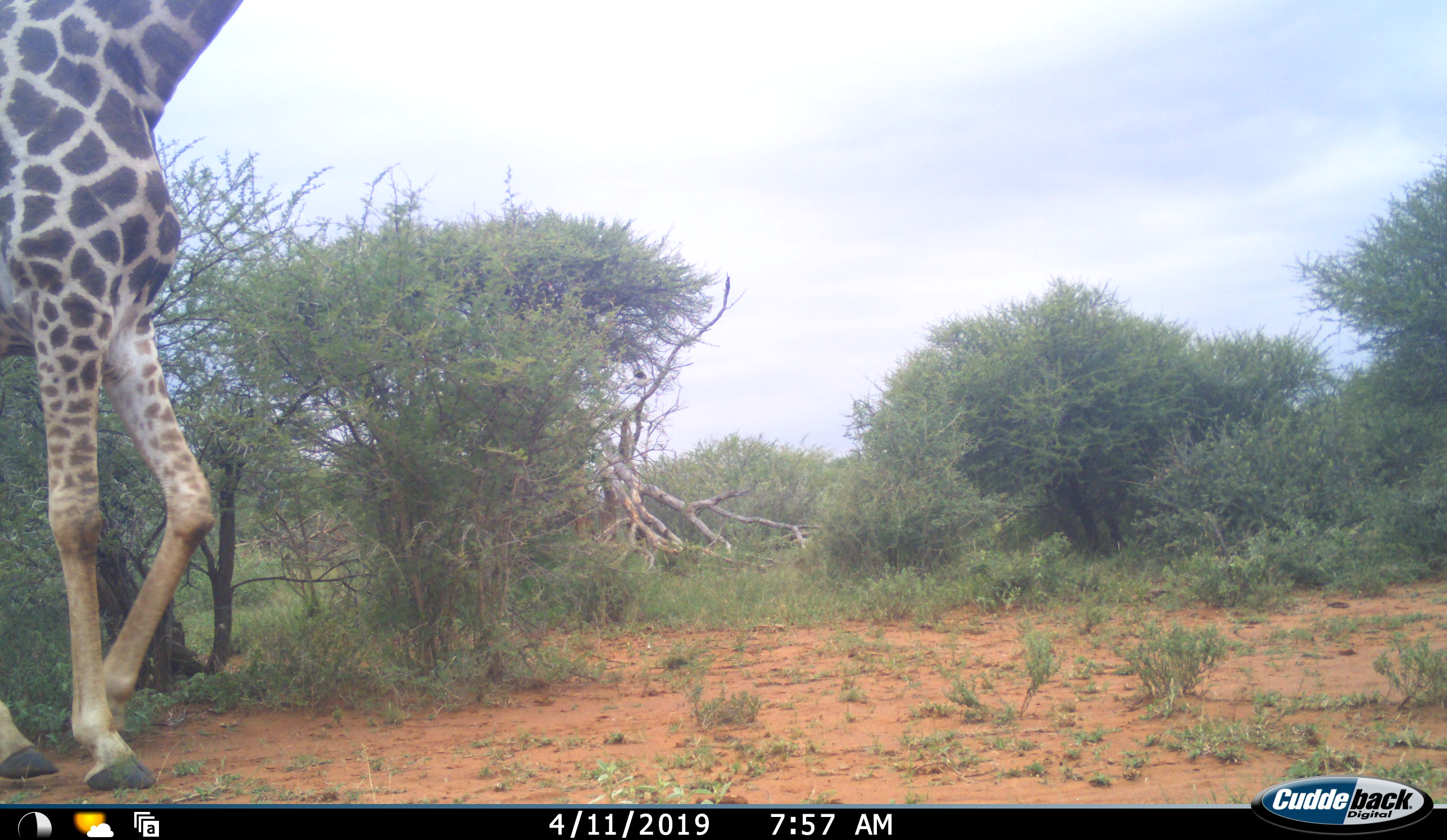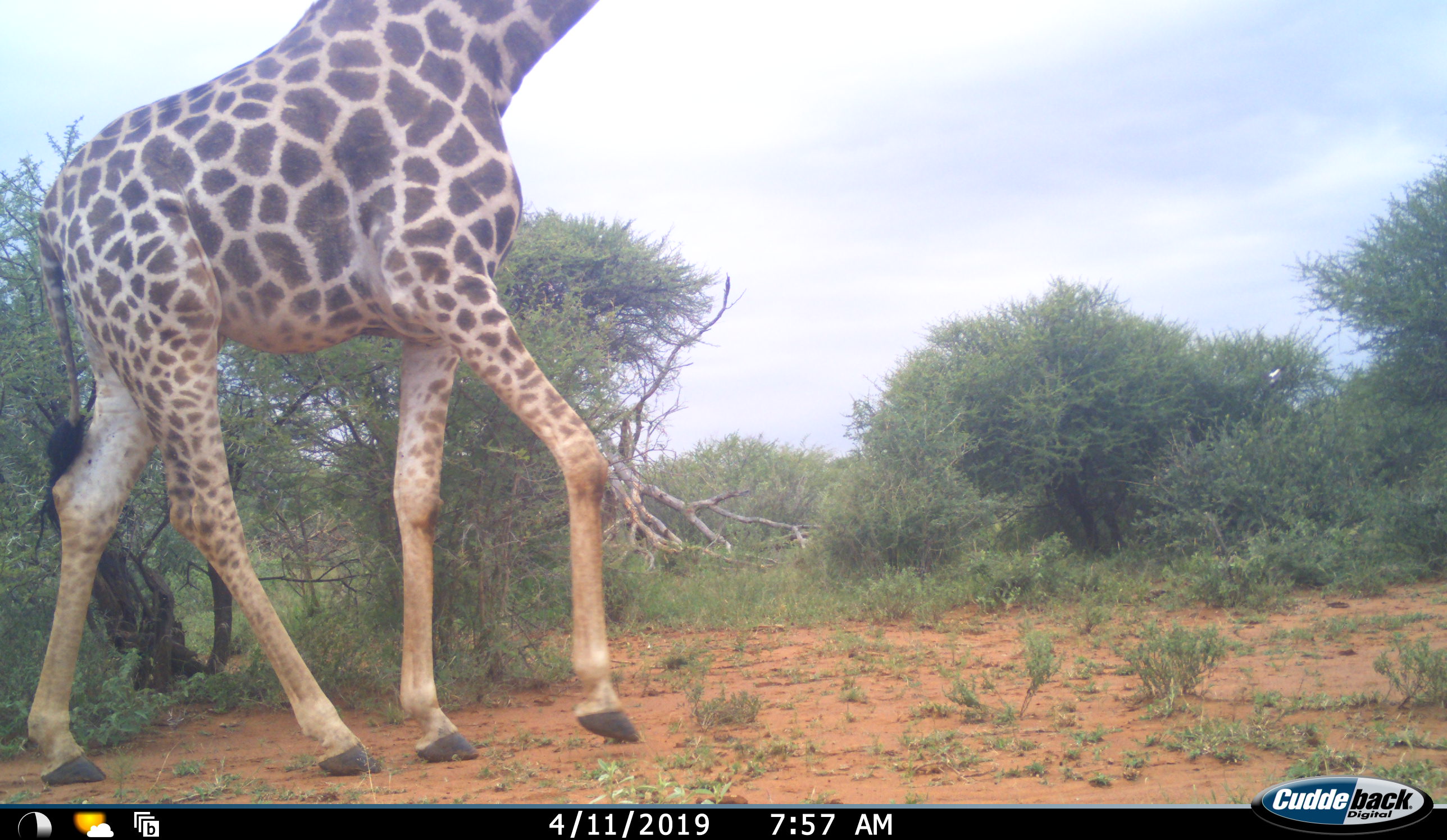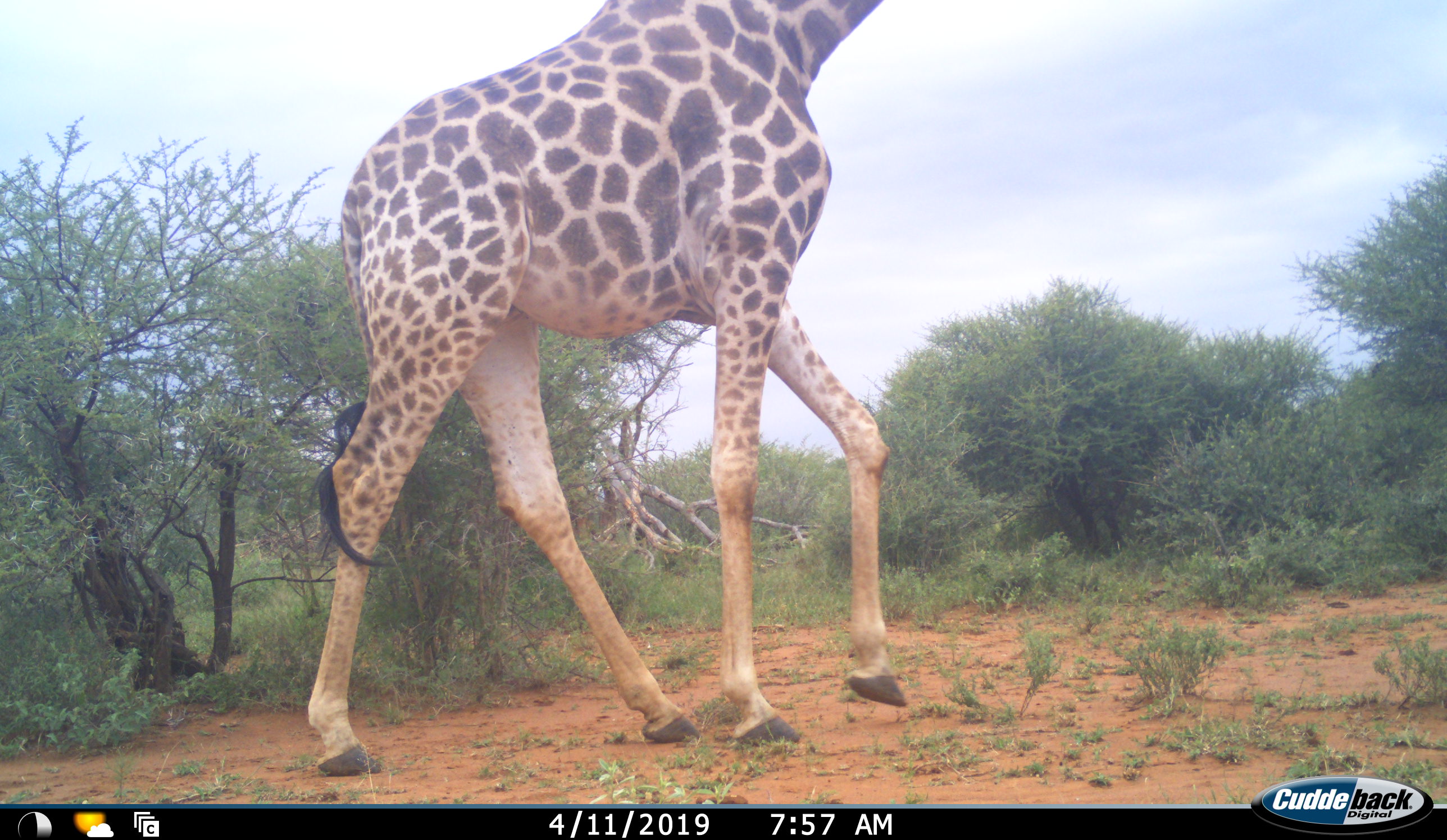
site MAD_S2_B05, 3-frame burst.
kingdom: Animalia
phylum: Chordata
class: Mammalia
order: Artiodactyla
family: Giraffidae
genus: Giraffa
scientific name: Giraffa camelopardalis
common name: giraffe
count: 1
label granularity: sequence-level